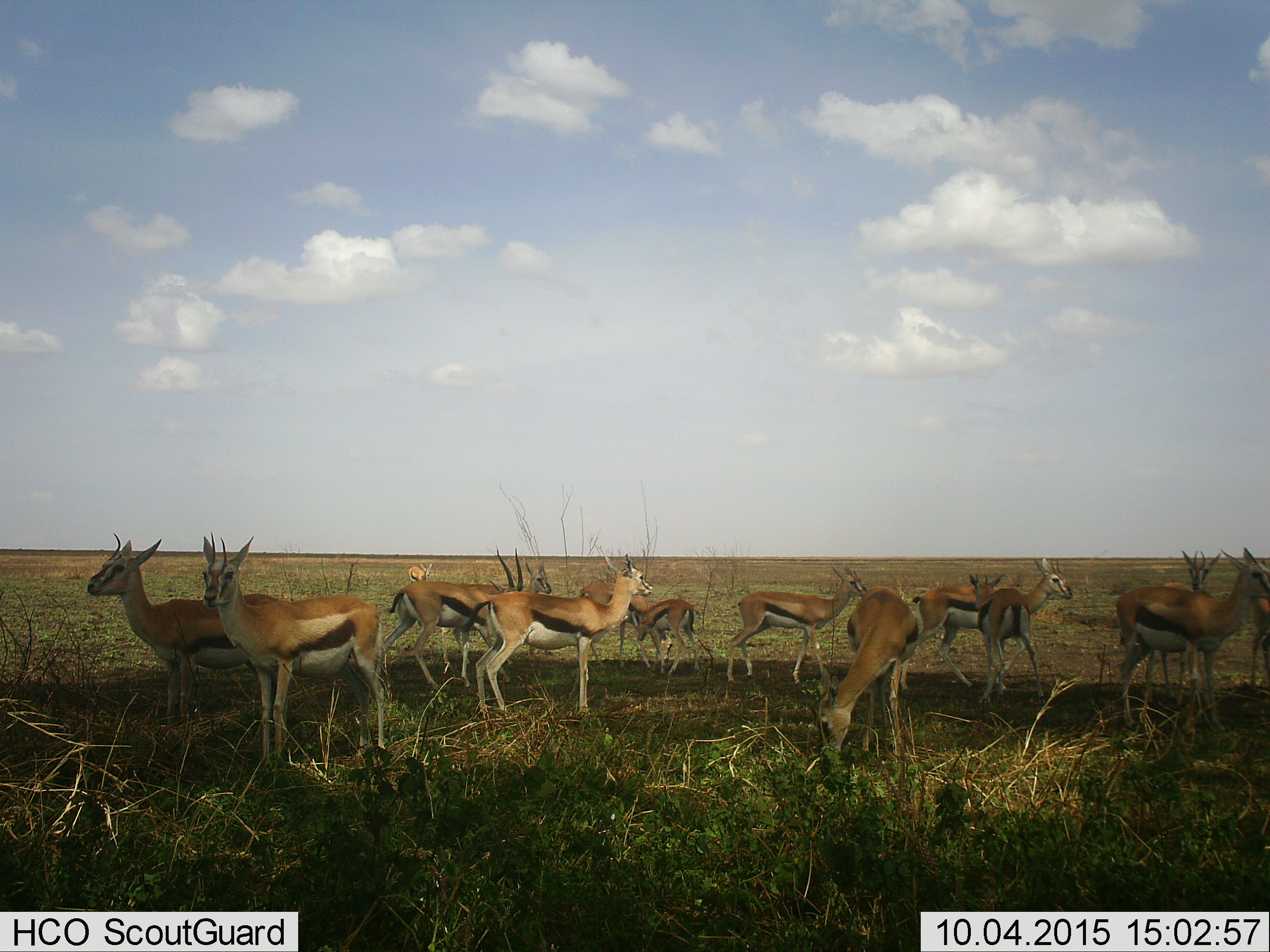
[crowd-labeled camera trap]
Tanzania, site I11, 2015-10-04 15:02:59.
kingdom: Animalia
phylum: Chordata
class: Mammalia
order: Artiodactyla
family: Bovidae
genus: Eudorcas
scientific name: Eudorcas thomsonii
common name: thomson's gazelle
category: gazellethomsons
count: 11-50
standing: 100%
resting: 0%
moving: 30%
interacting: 10%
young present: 30%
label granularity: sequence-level